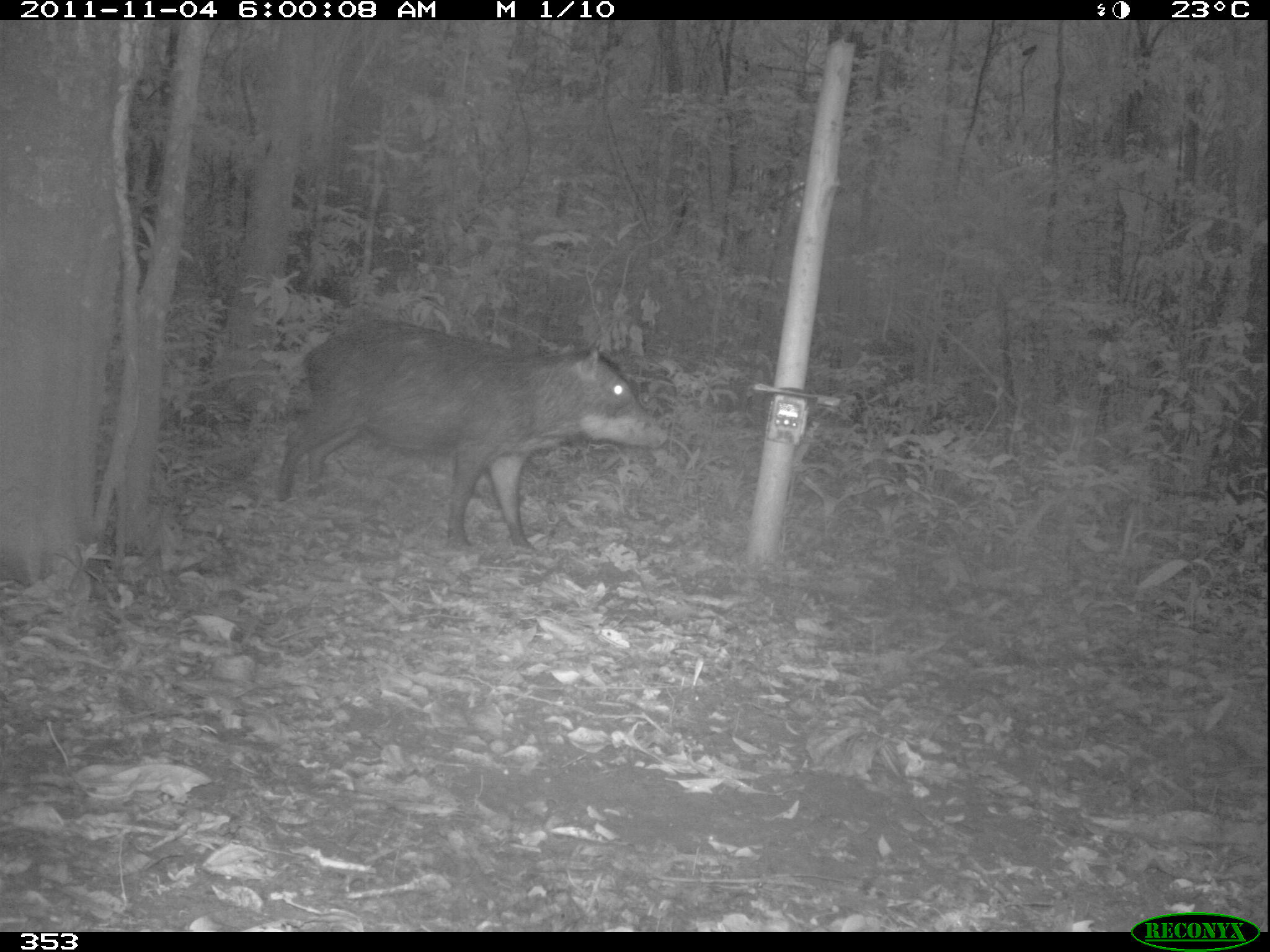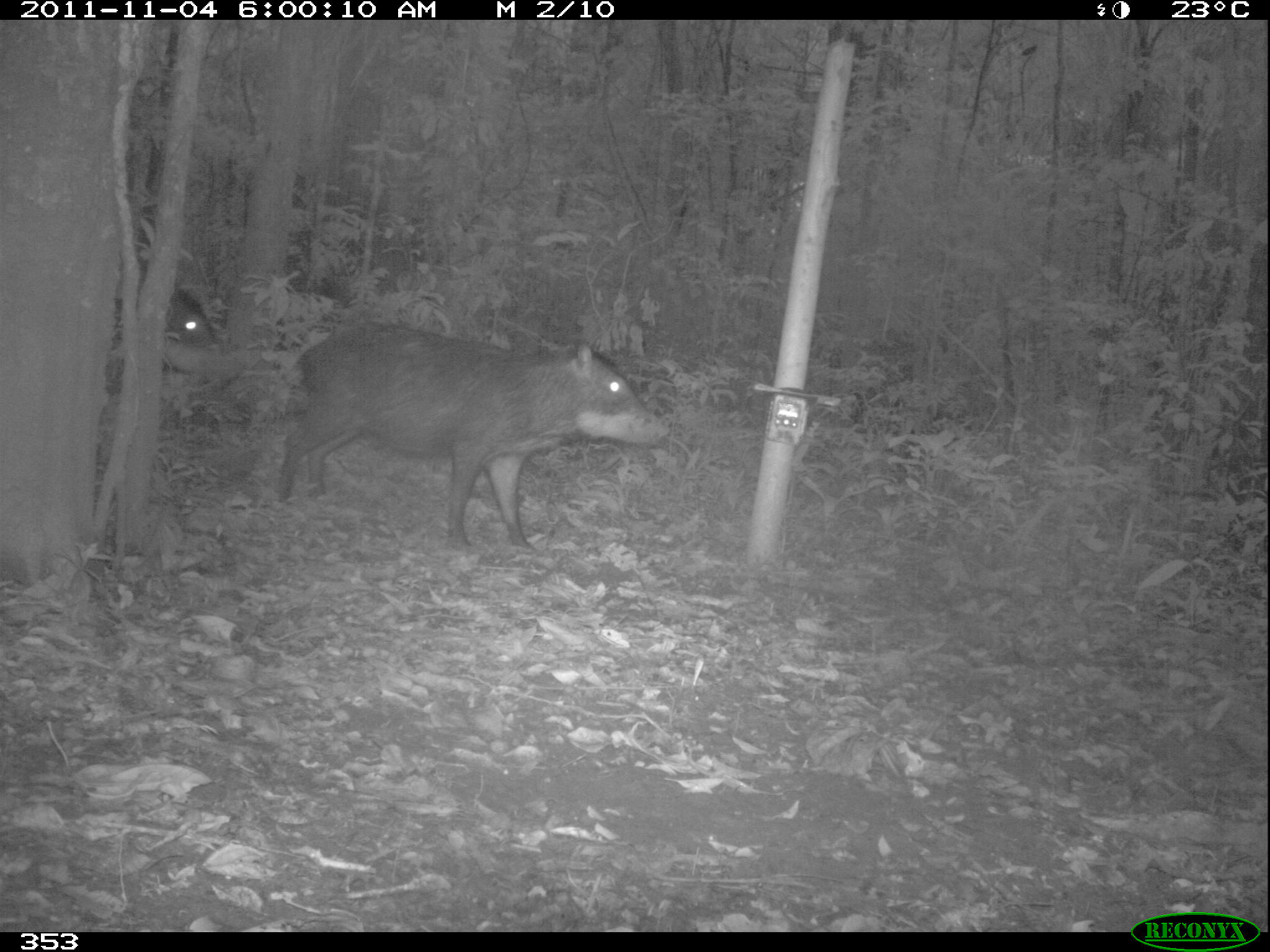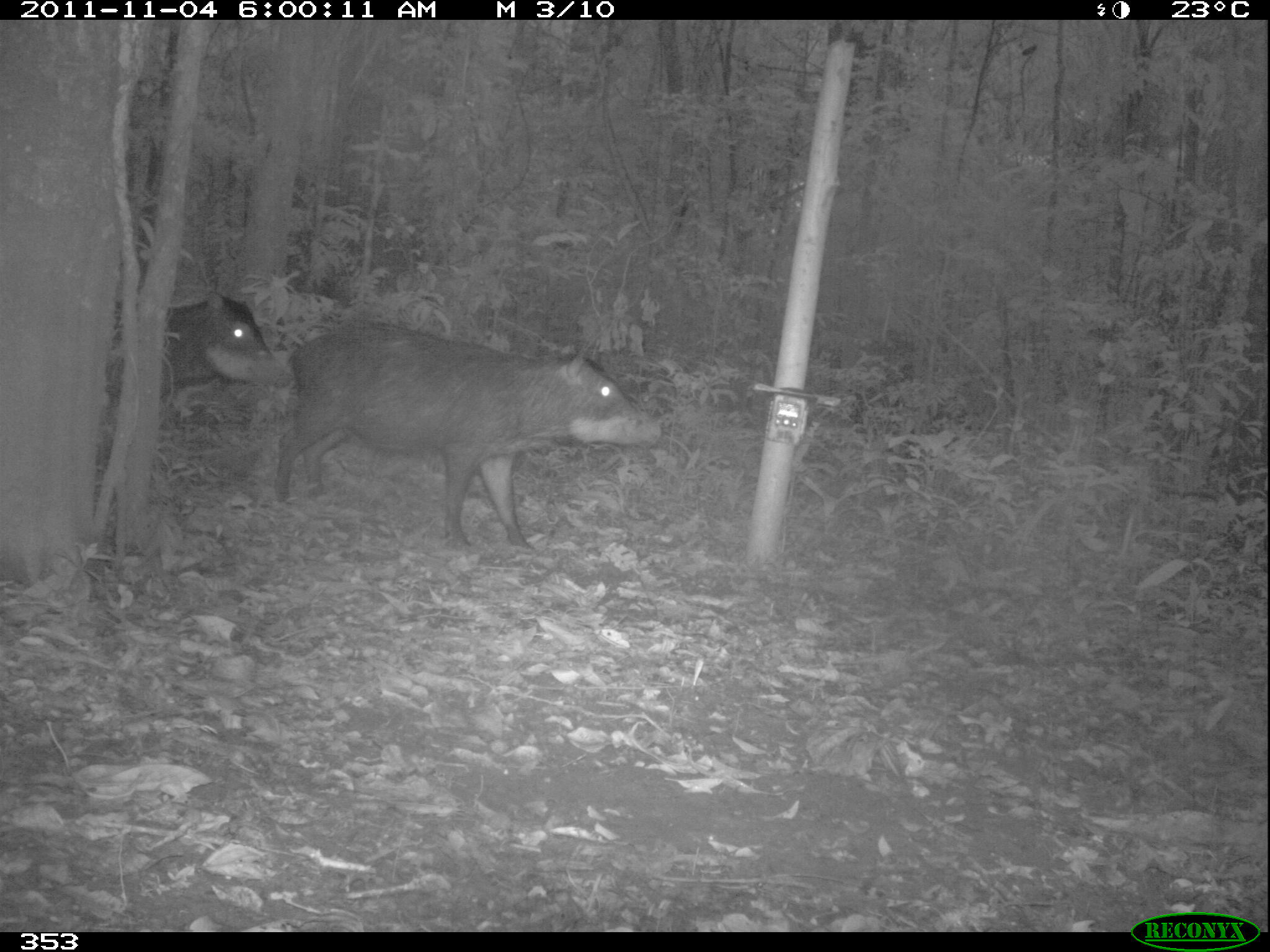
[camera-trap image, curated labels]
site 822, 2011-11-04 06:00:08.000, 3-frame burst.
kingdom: Animalia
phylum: Chordata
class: Mammalia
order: Artiodactyla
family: Tayassuidae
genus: Tayassu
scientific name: Tayassu pecari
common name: white-lipped peccary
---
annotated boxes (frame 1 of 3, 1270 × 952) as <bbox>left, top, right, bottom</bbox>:
tayassu pecari: <bbox>271, 319, 667, 551</bbox>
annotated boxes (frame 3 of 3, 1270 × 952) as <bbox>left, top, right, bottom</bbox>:
tayassu pecari: <bbox>273, 320, 662, 551</bbox>; <bbox>106, 287, 293, 419</bbox>